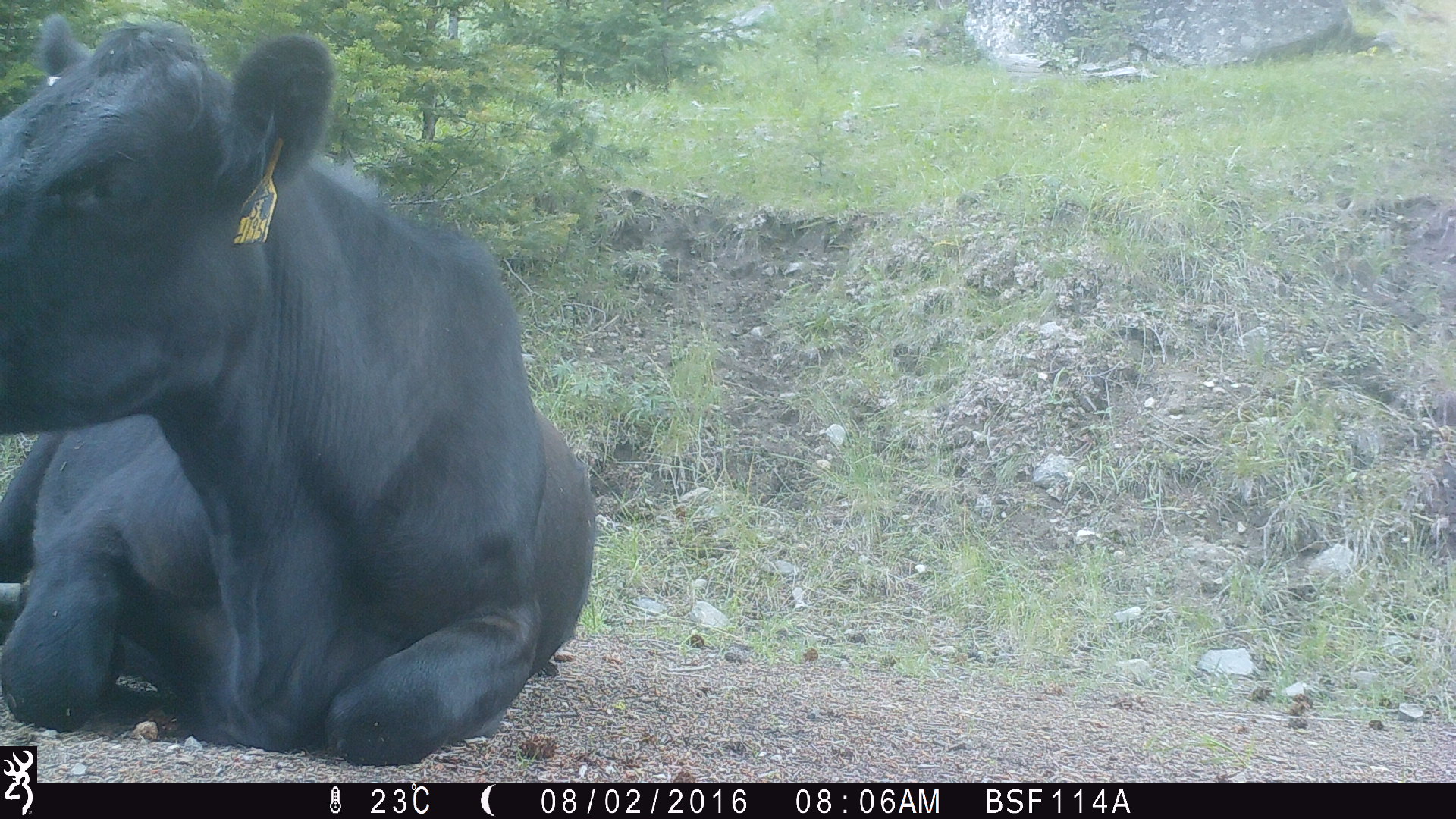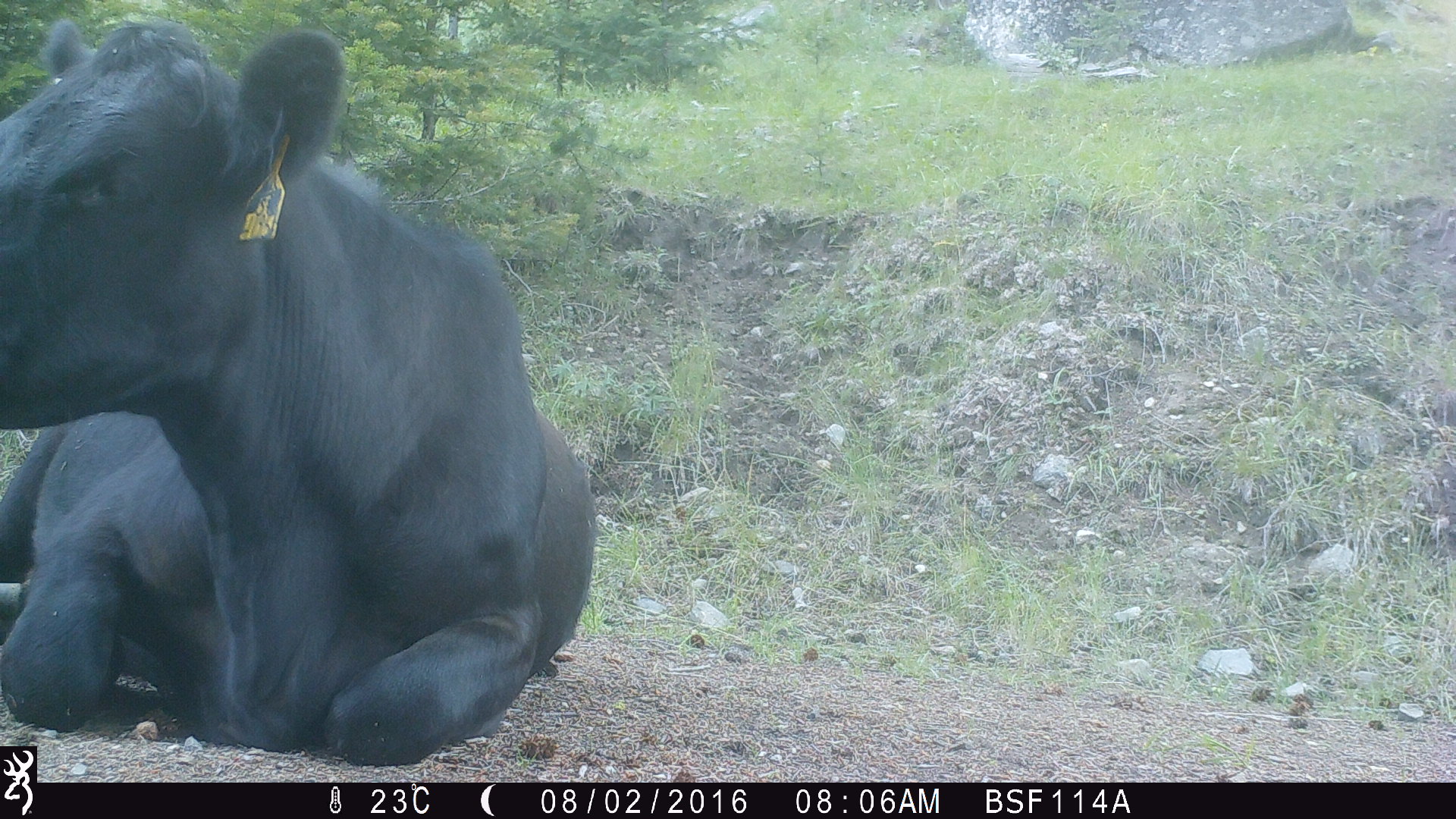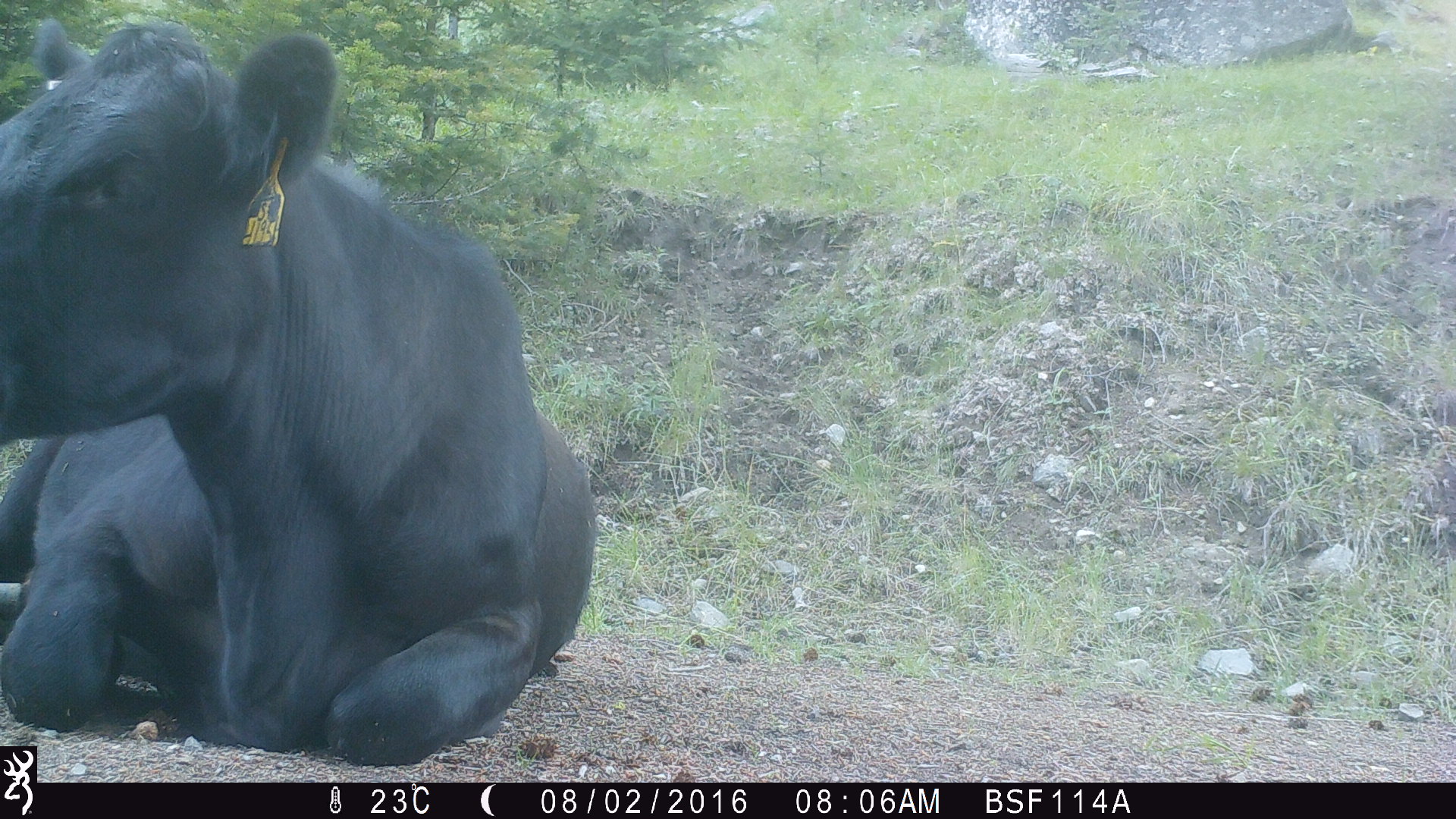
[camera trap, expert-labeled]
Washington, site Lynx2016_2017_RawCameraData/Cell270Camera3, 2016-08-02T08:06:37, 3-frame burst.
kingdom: Animalia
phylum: Chordata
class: Mammalia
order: Artiodactyla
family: Bovidae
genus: Bos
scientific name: Bos taurus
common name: domestic cattle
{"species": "domestic cattle (Bos taurus)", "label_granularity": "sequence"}